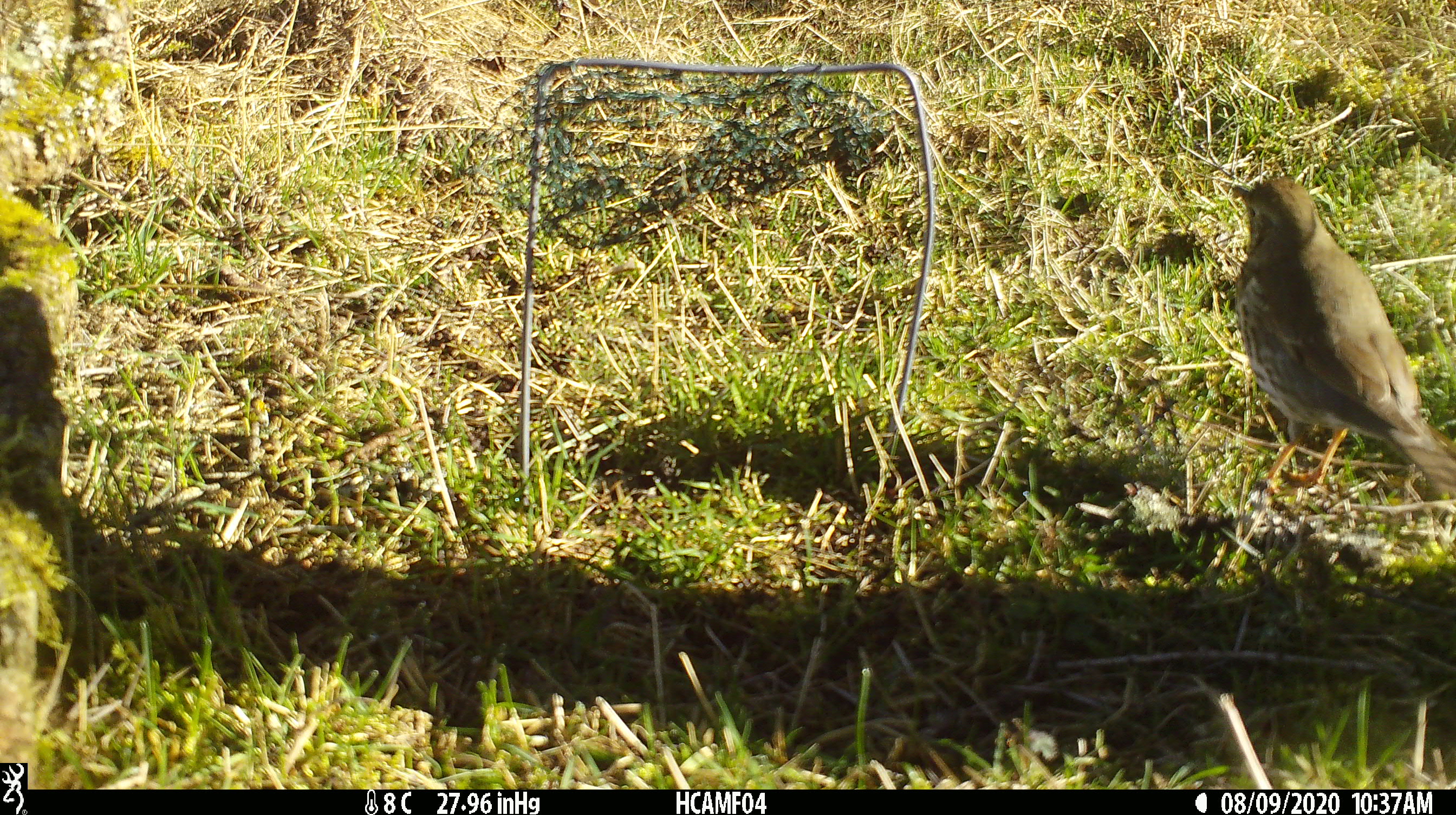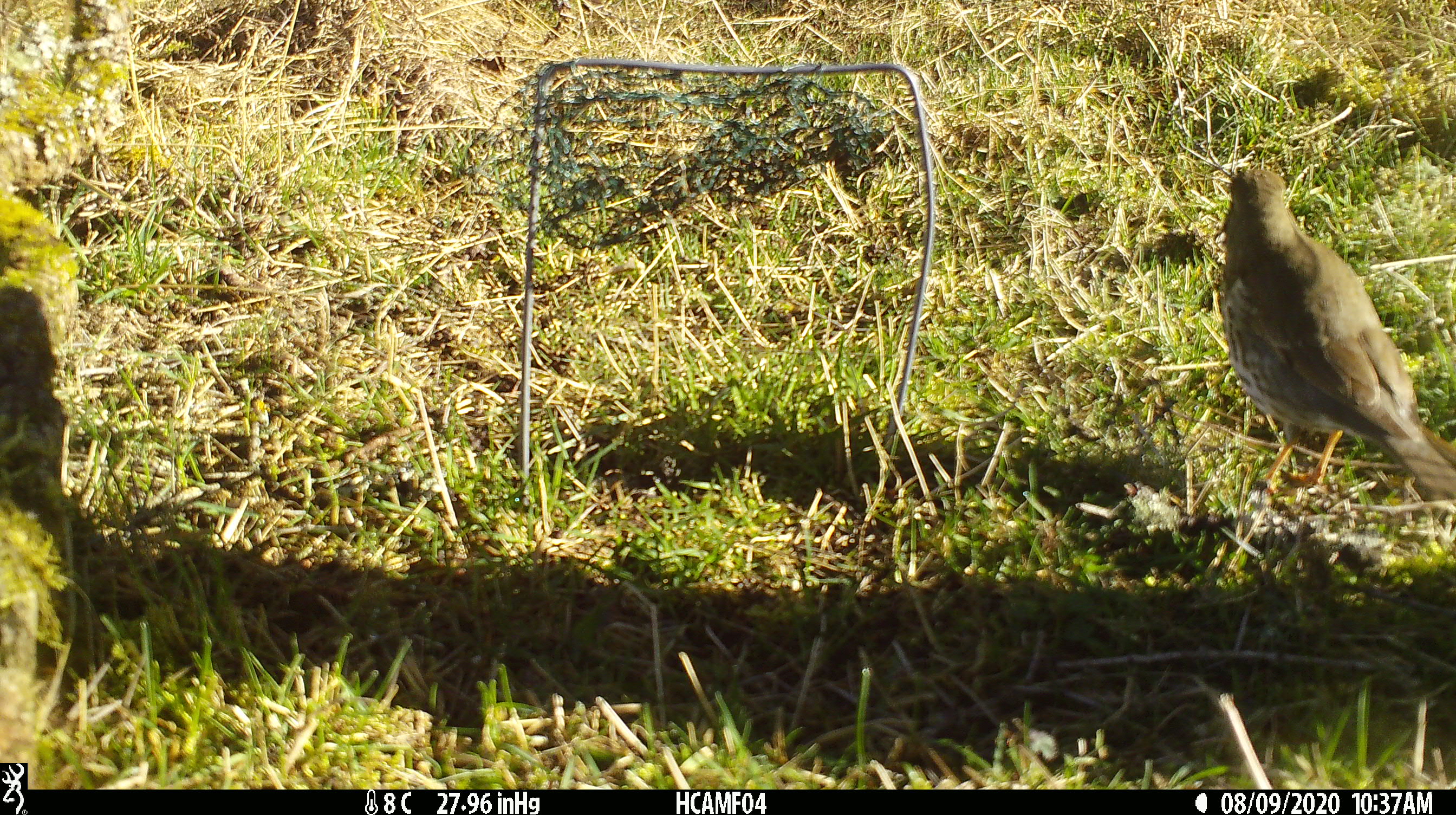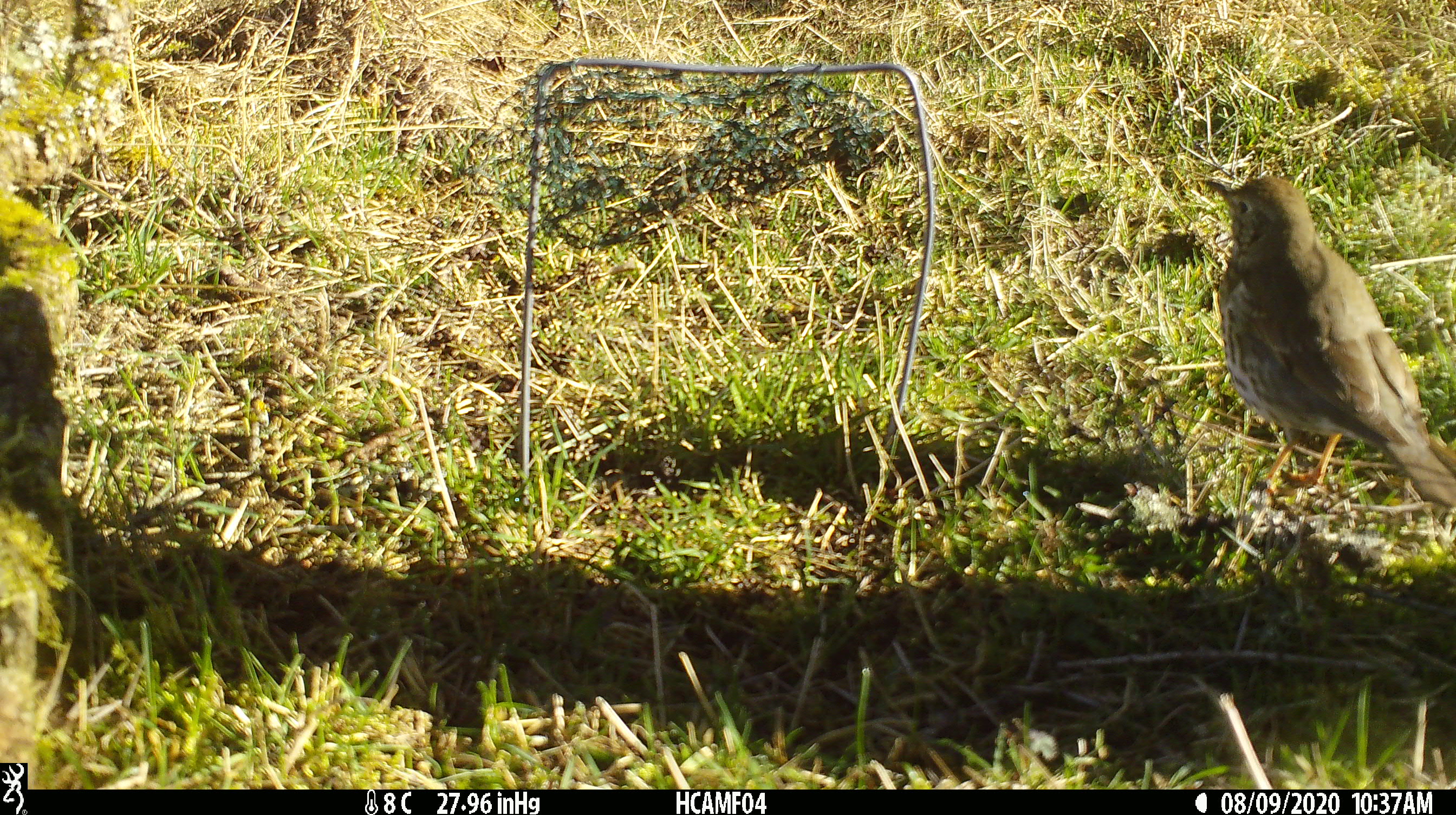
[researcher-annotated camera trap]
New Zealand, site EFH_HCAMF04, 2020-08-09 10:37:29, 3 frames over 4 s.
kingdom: Animalia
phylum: Chordata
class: Aves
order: Passeriformes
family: Turdidae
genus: Turdus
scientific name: Turdus philomelos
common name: song thrush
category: thrush